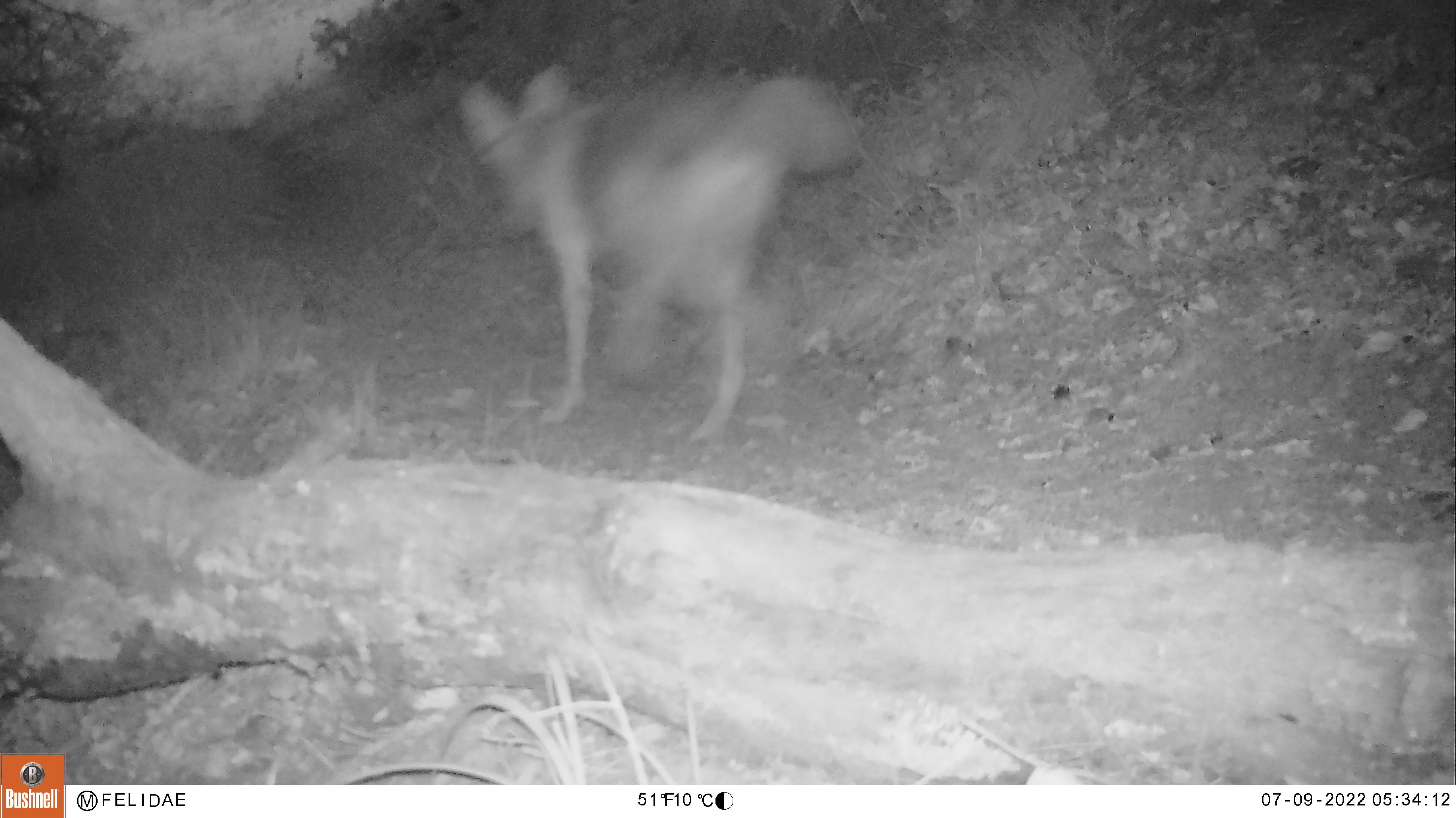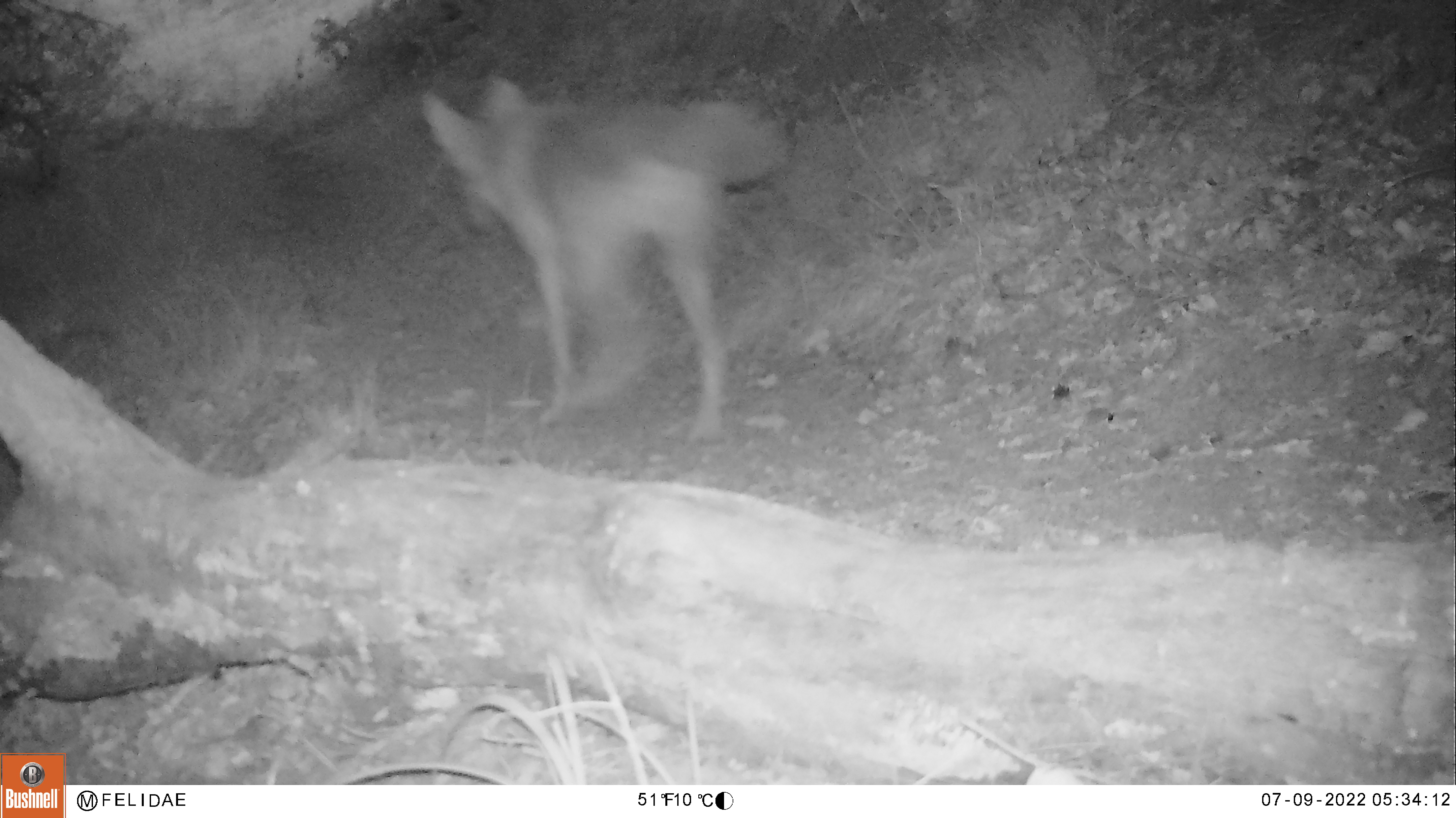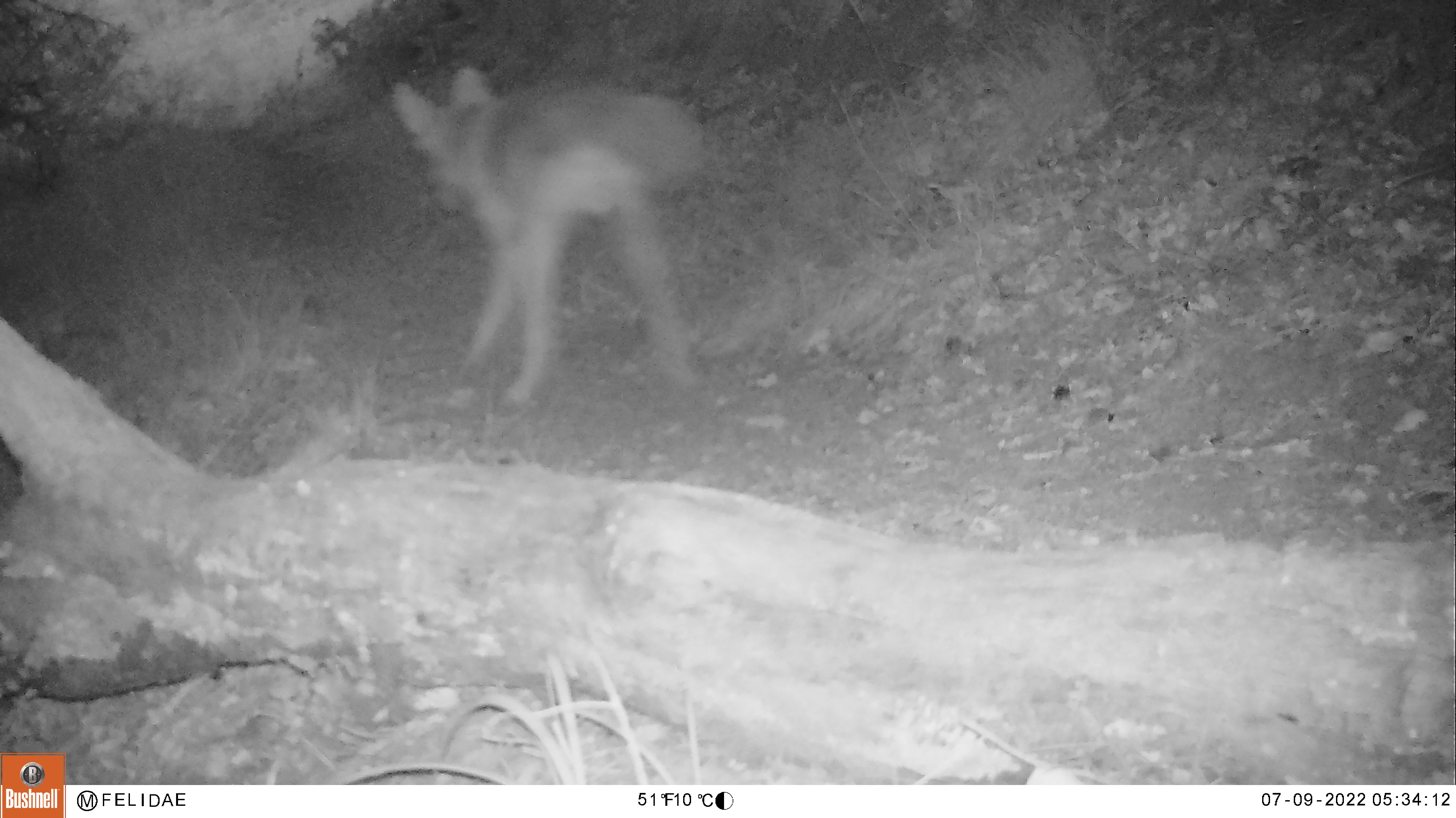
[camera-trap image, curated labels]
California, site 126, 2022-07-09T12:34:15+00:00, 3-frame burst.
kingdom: Animalia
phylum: Chordata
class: Mammalia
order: Carnivora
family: Canidae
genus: Canis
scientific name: Canis latrans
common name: coyote